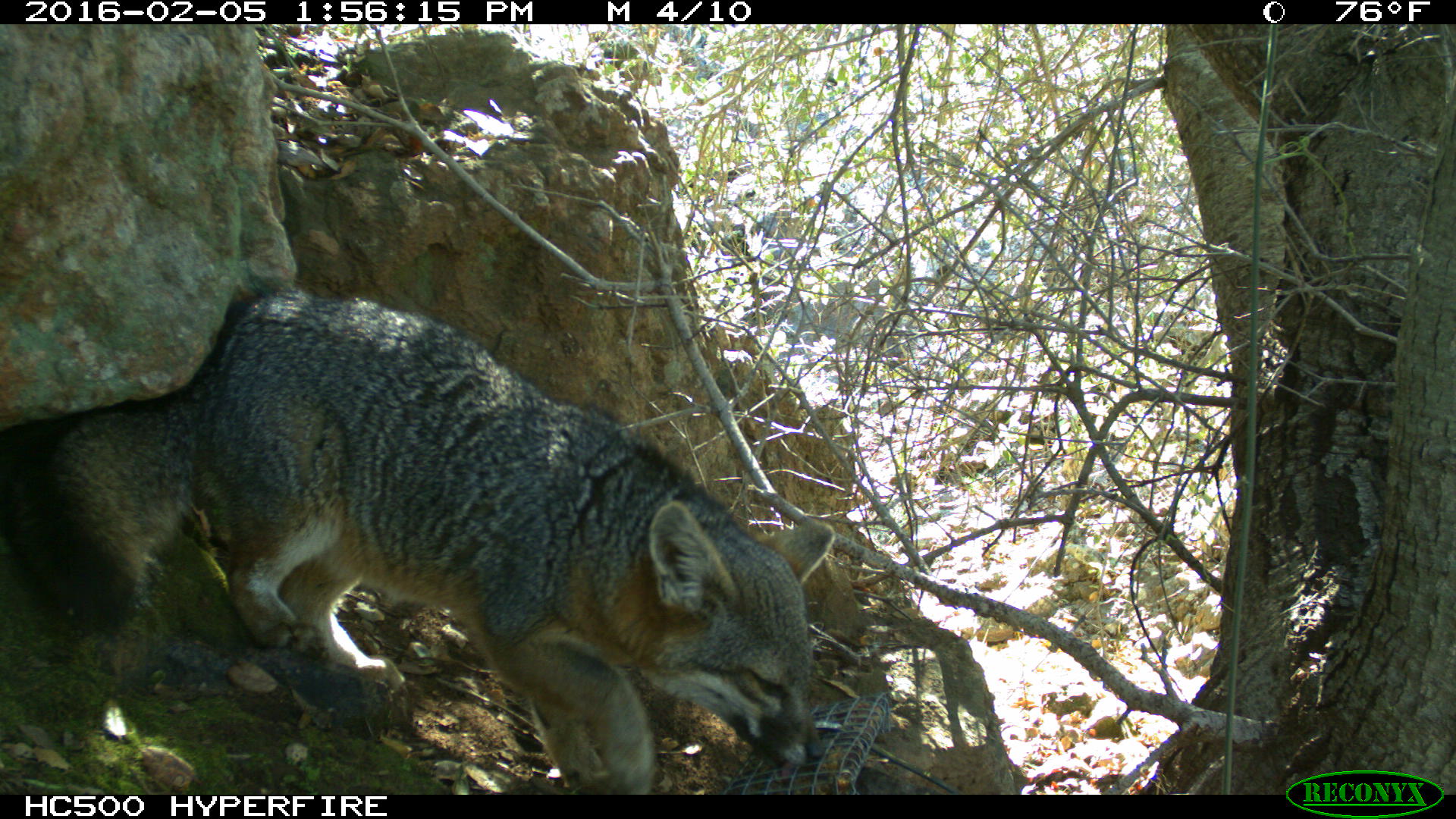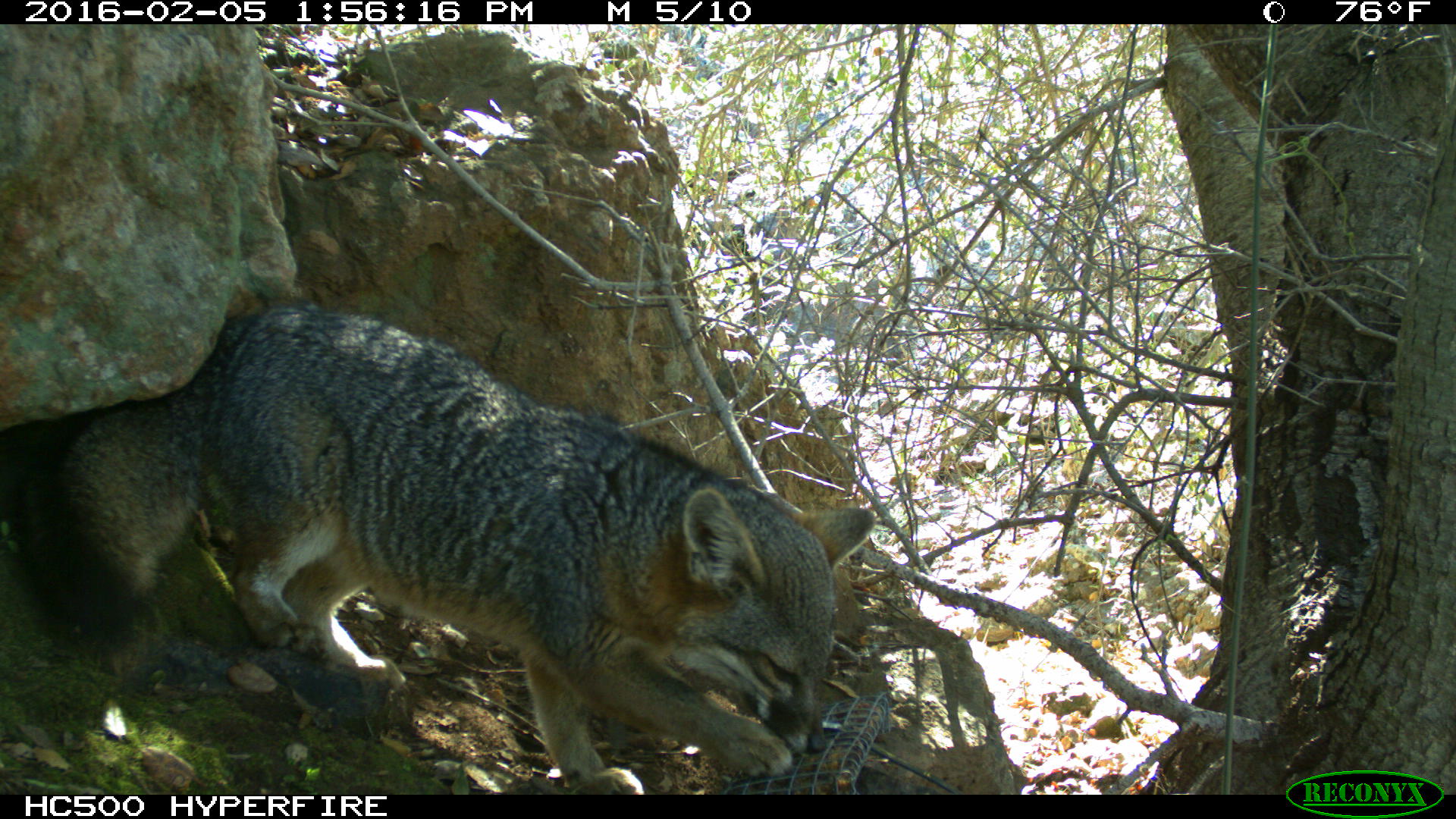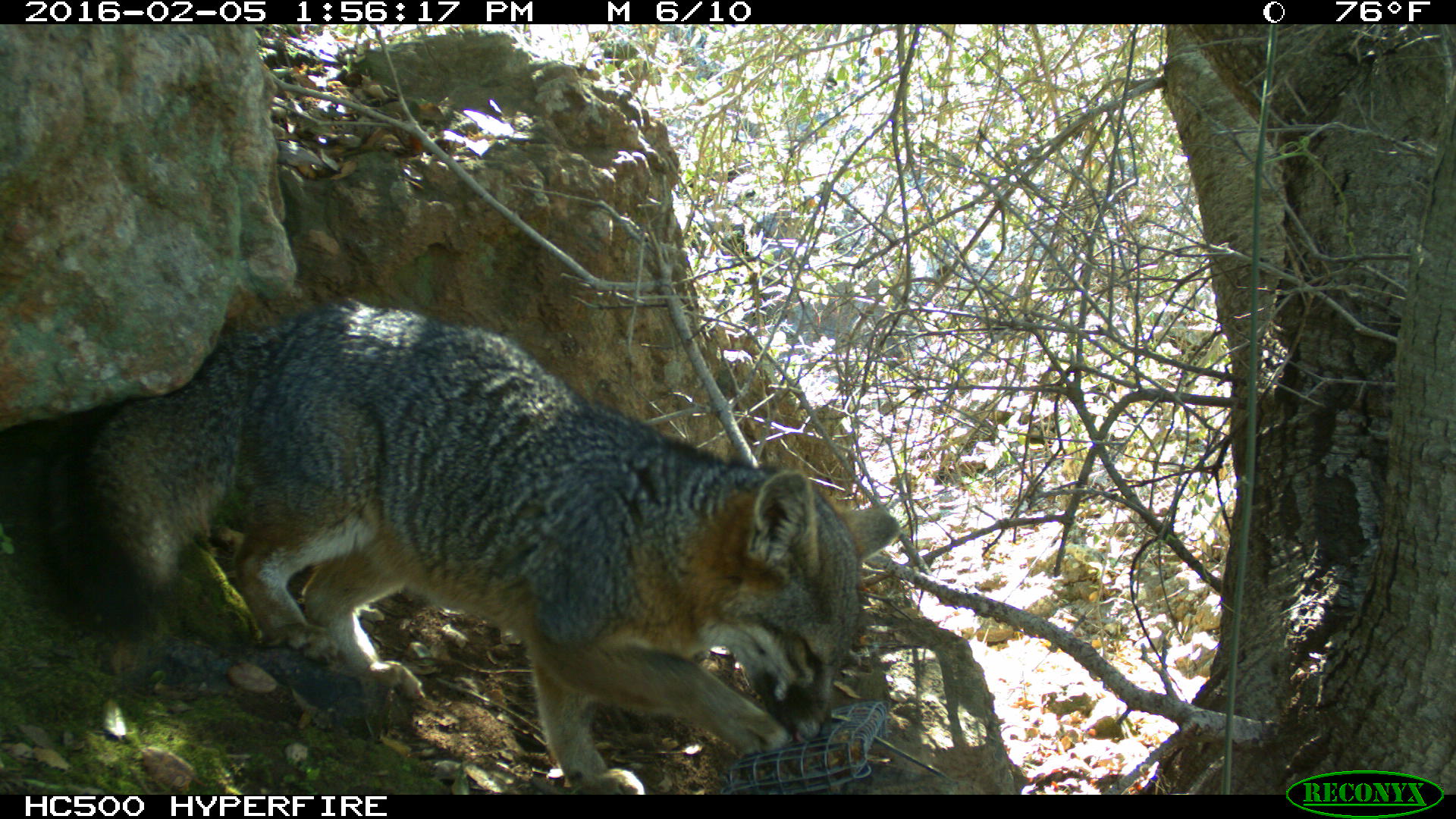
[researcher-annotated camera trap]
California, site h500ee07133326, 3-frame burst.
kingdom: Animalia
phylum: Chordata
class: Mammalia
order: Carnivora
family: Canidae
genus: Urocyon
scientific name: Urocyon littoralis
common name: island fox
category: fox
Fox (island fox) (Urocyon littoralis).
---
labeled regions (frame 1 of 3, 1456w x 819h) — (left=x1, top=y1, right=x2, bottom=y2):
fox: (left=0, top=282, right=834, bottom=791)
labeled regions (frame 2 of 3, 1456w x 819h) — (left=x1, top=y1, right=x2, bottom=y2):
fox: (left=12, top=299, right=873, bottom=795)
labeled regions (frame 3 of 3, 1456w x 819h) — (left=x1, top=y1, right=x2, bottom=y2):
fox: (left=31, top=305, right=898, bottom=794)